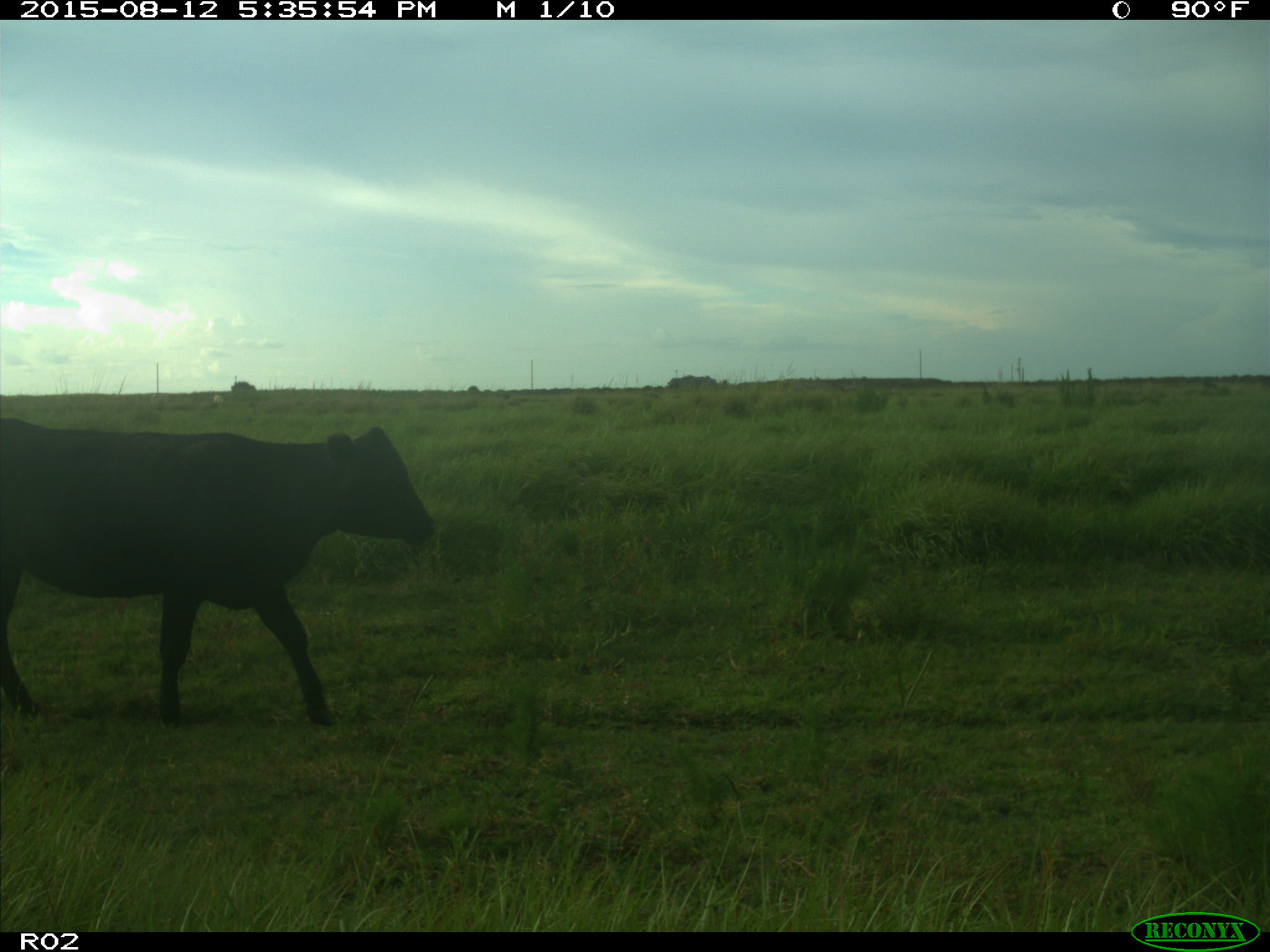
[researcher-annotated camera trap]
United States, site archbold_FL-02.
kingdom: Animalia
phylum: Chordata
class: Mammalia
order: Artiodactyla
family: Bovidae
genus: Bos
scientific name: Bos taurus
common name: domestic cow